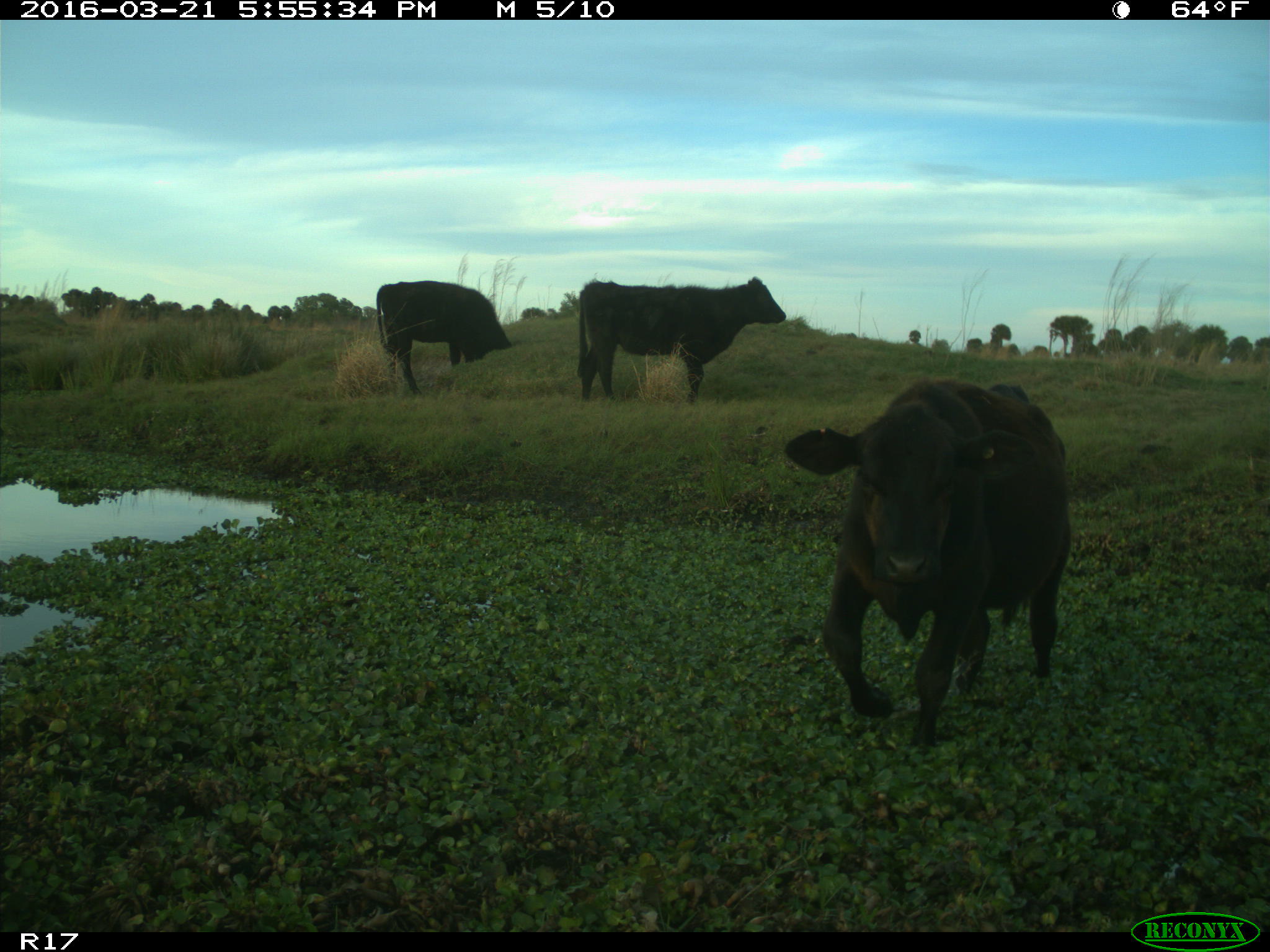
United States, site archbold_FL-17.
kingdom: Animalia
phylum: Chordata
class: Mammalia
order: Artiodactyla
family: Bovidae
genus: Bos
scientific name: Bos taurus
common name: domestic cow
Bos taurus (domestic cow).